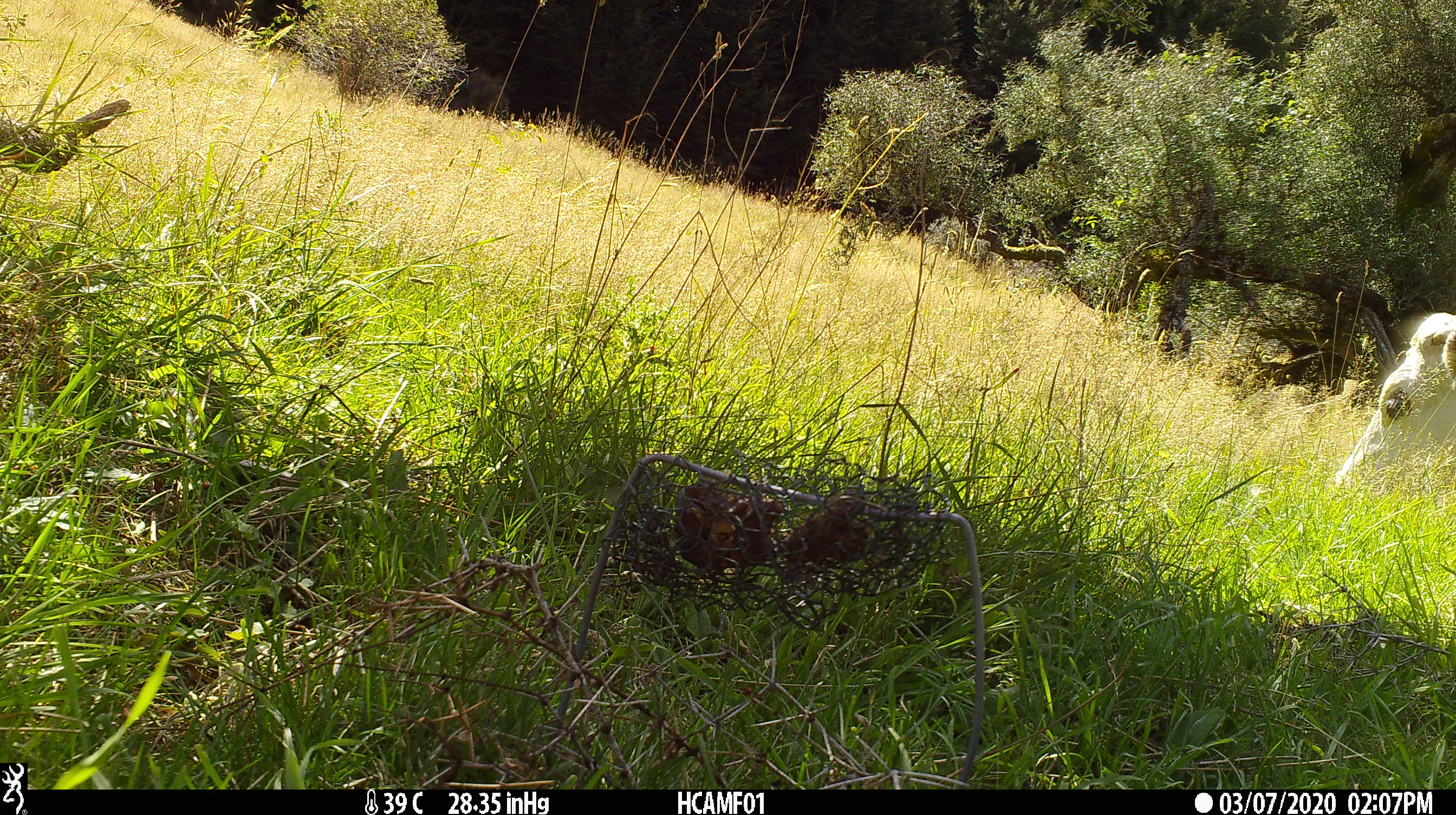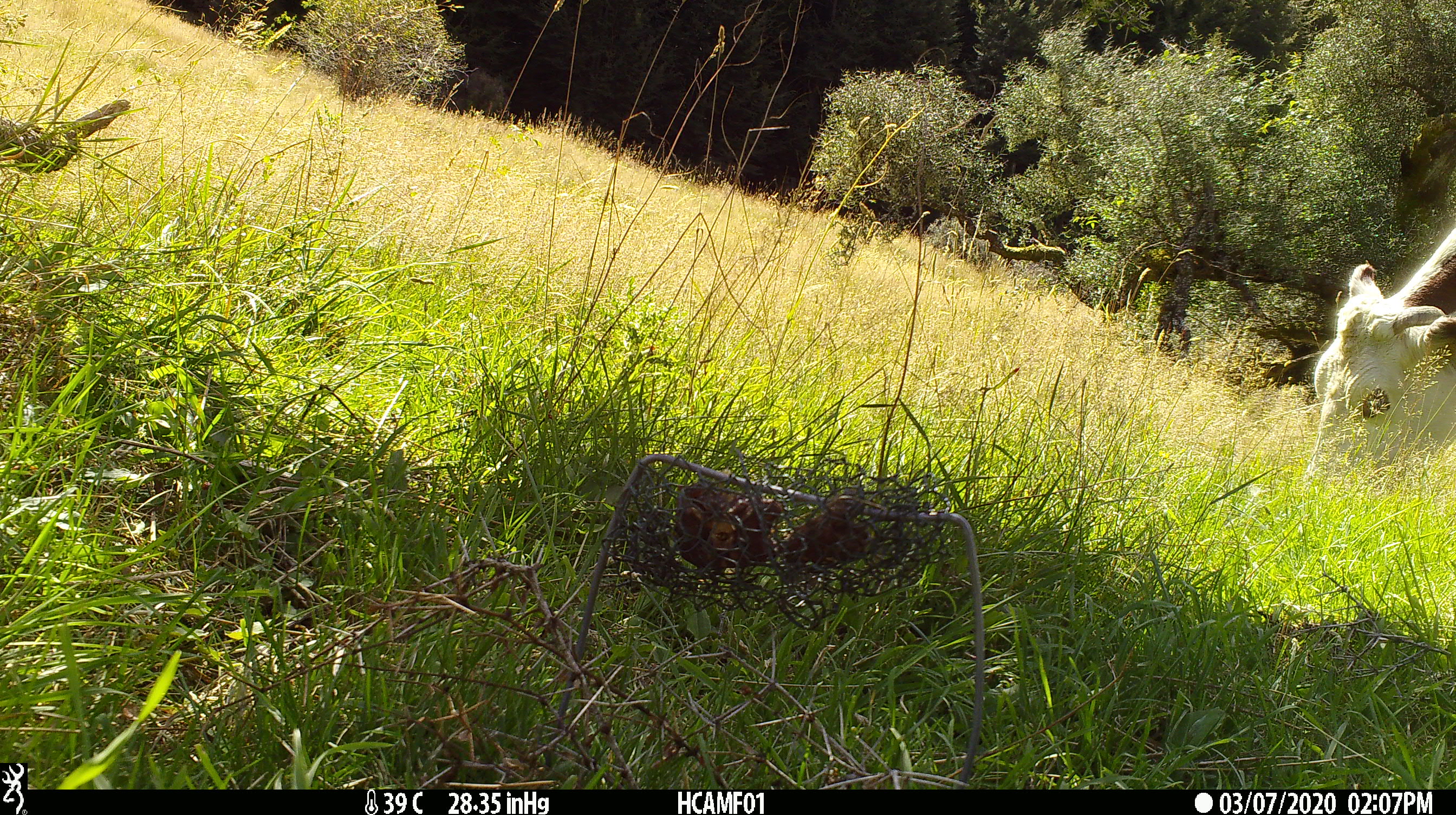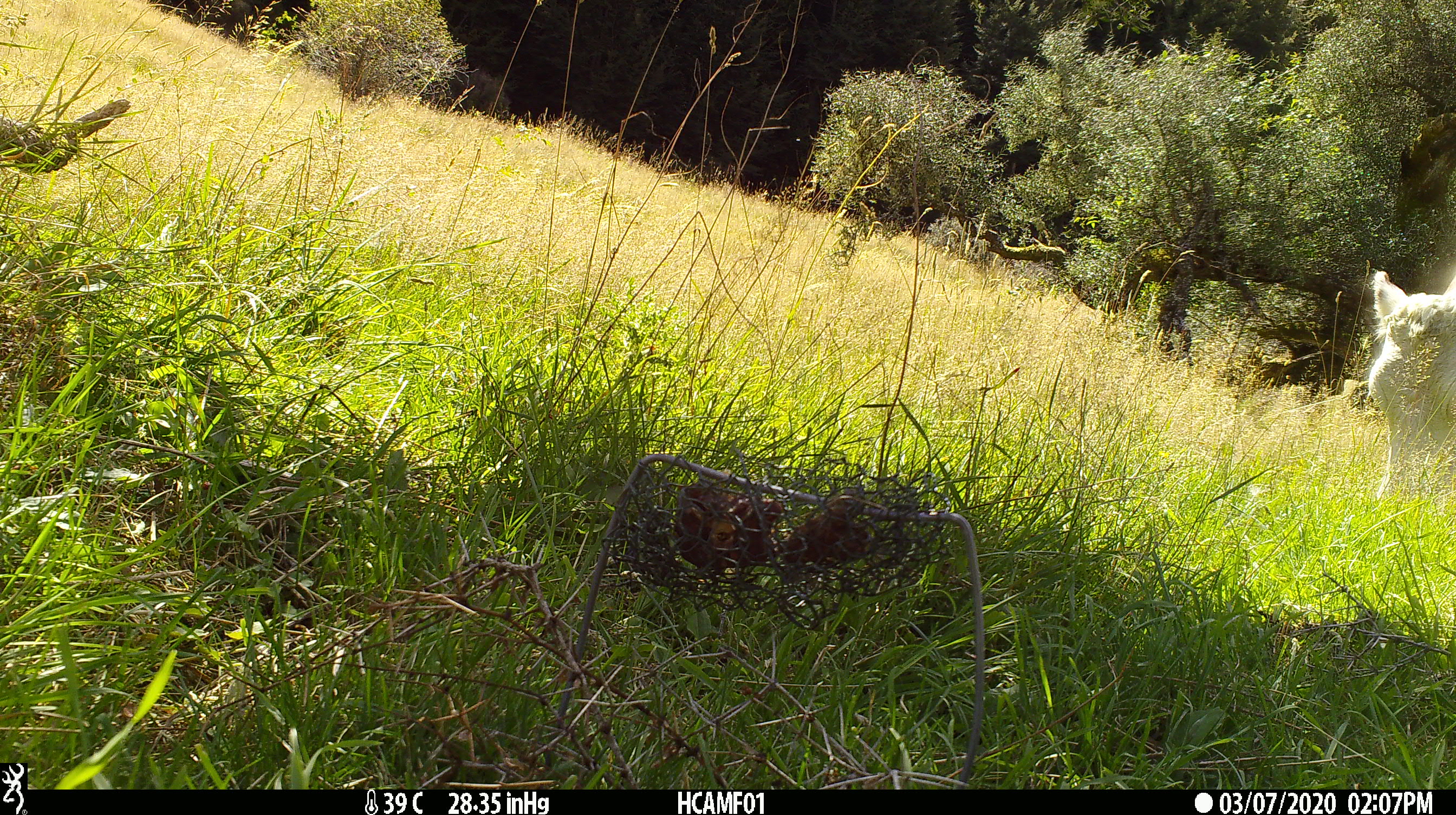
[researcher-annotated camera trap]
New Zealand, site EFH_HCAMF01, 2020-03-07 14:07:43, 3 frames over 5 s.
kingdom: Animalia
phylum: Chordata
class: Mammalia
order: Artiodactyla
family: Bovidae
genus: Bos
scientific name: Bos taurus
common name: domestic cow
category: cow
Cow (domestic cow) (Bos taurus).